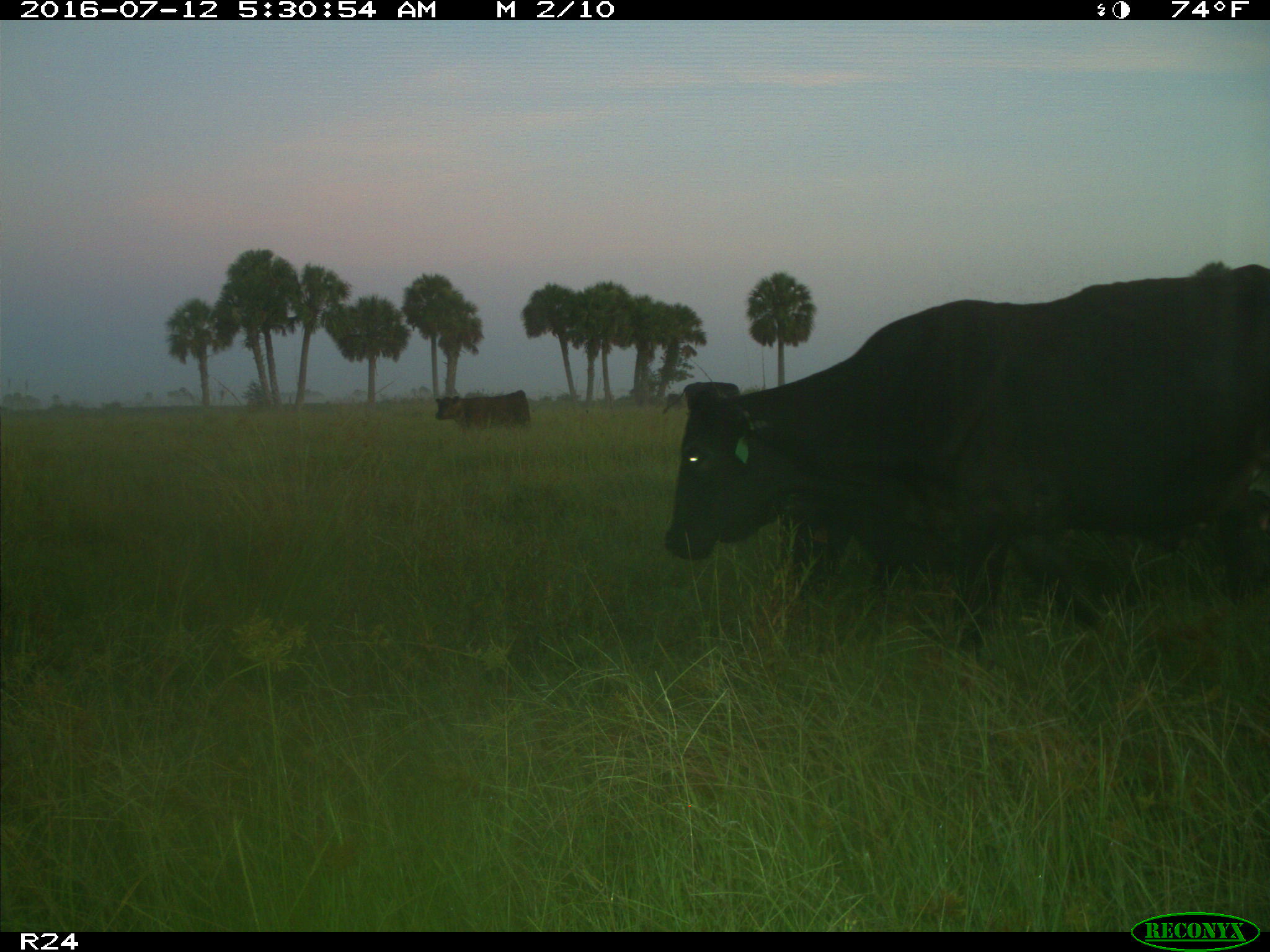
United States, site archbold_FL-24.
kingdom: Animalia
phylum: Chordata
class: Mammalia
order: Artiodactyla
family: Bovidae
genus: Bos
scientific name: Bos taurus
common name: domestic cow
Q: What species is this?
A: Bos taurus (domestic cow).